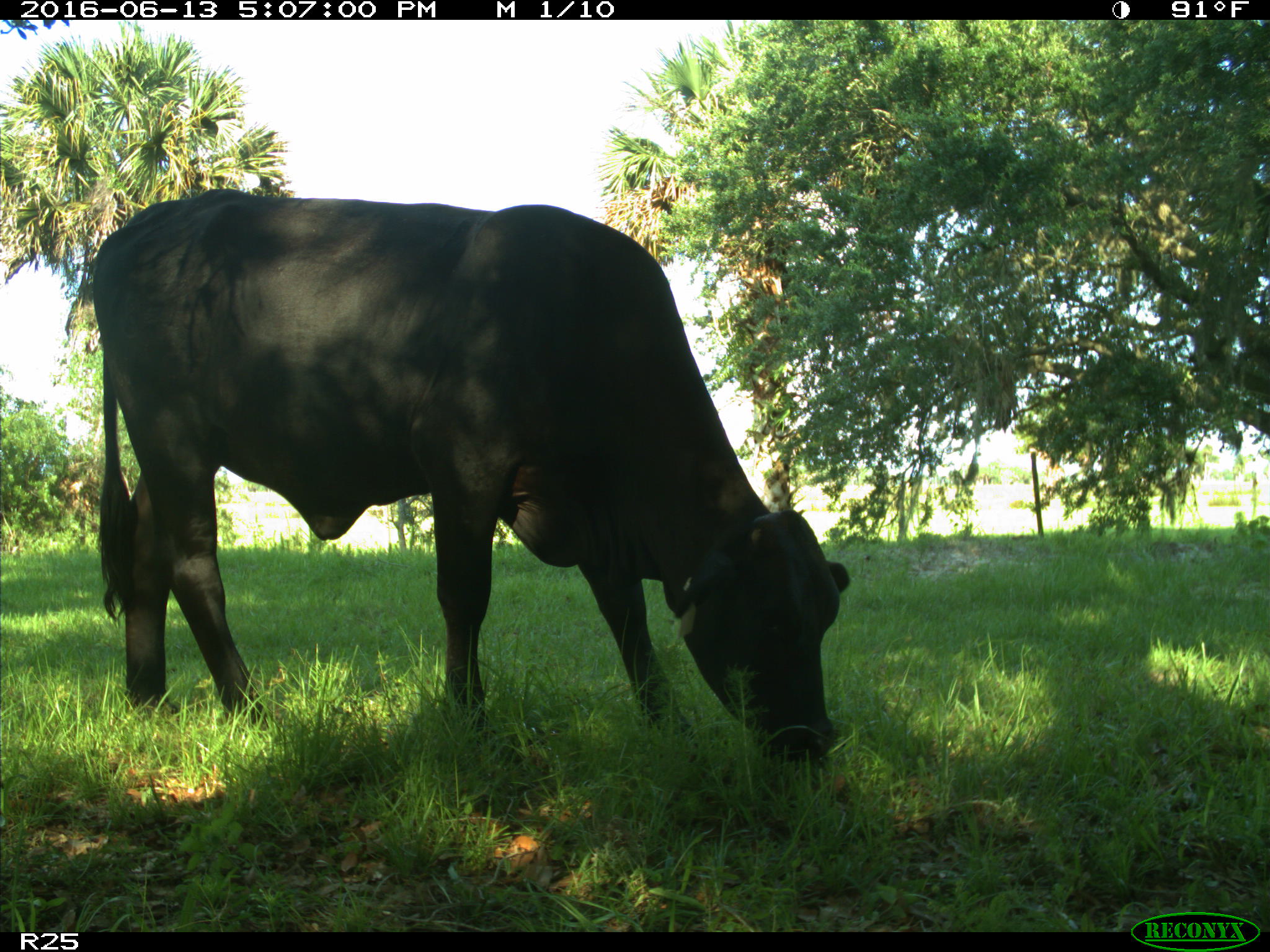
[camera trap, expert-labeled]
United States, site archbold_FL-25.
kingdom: Animalia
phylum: Chordata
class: Mammalia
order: Artiodactyla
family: Bovidae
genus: Bos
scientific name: Bos taurus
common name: domestic cow